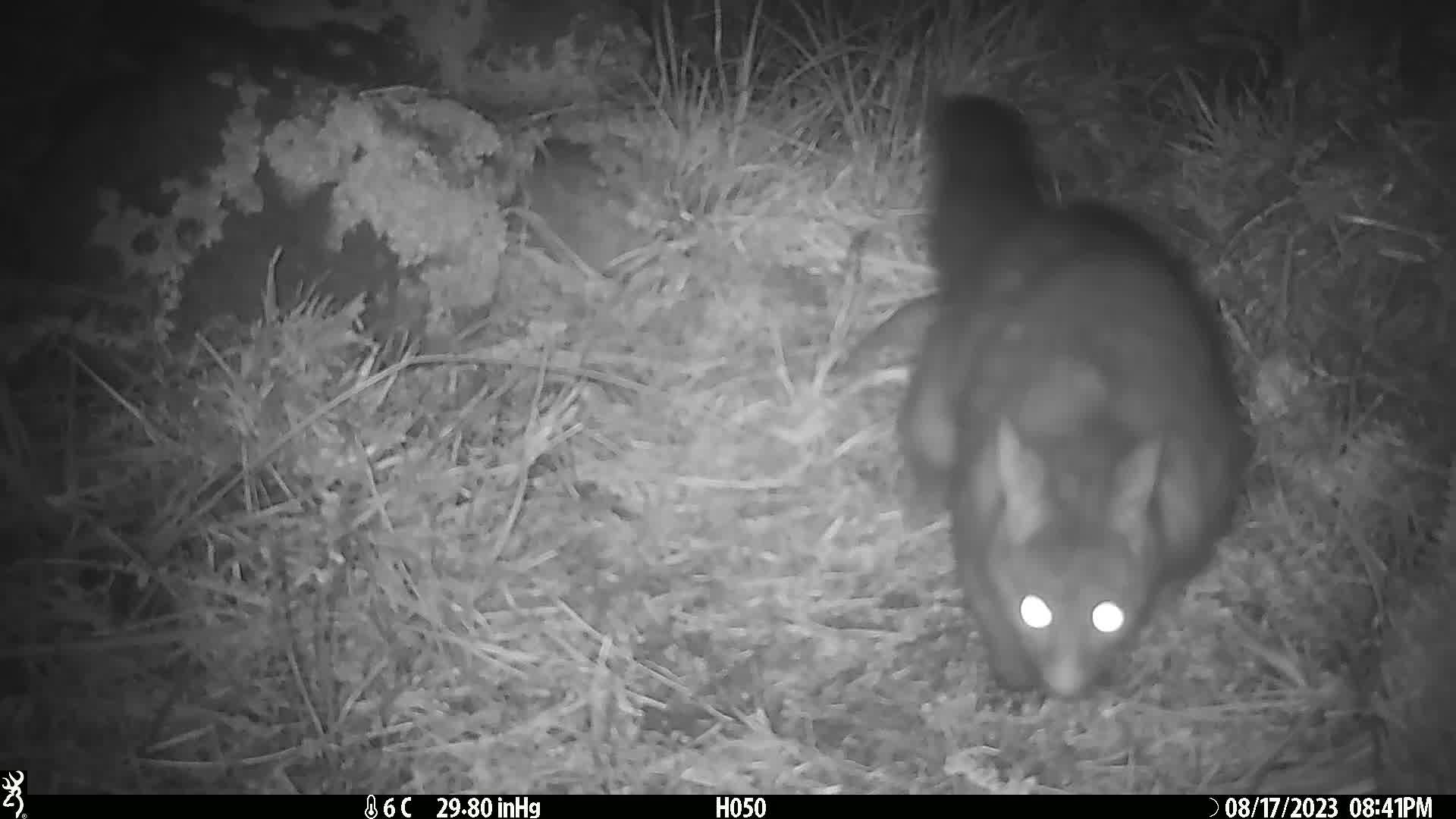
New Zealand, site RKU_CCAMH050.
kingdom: Animalia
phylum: Chordata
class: Mammalia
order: Diprotodontia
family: Phalangeridae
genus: Trichosurus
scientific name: Trichosurus vulpecula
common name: common brushtail possum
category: possum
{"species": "possum (common brushtail possum) (Trichosurus vulpecula)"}